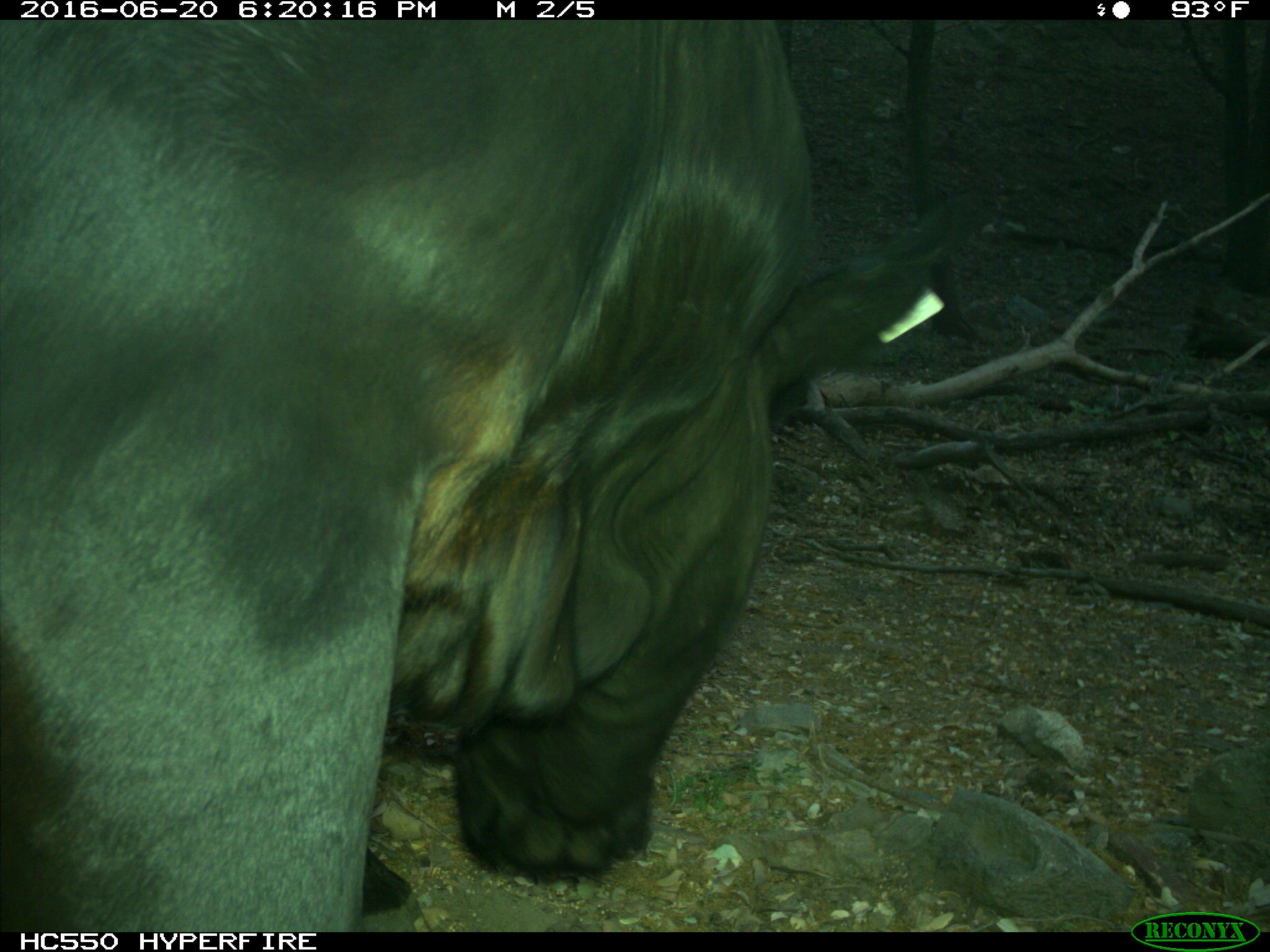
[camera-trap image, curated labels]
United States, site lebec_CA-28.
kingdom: Animalia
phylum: Chordata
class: Mammalia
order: Artiodactyla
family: Bovidae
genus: Bos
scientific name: Bos taurus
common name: domestic cow